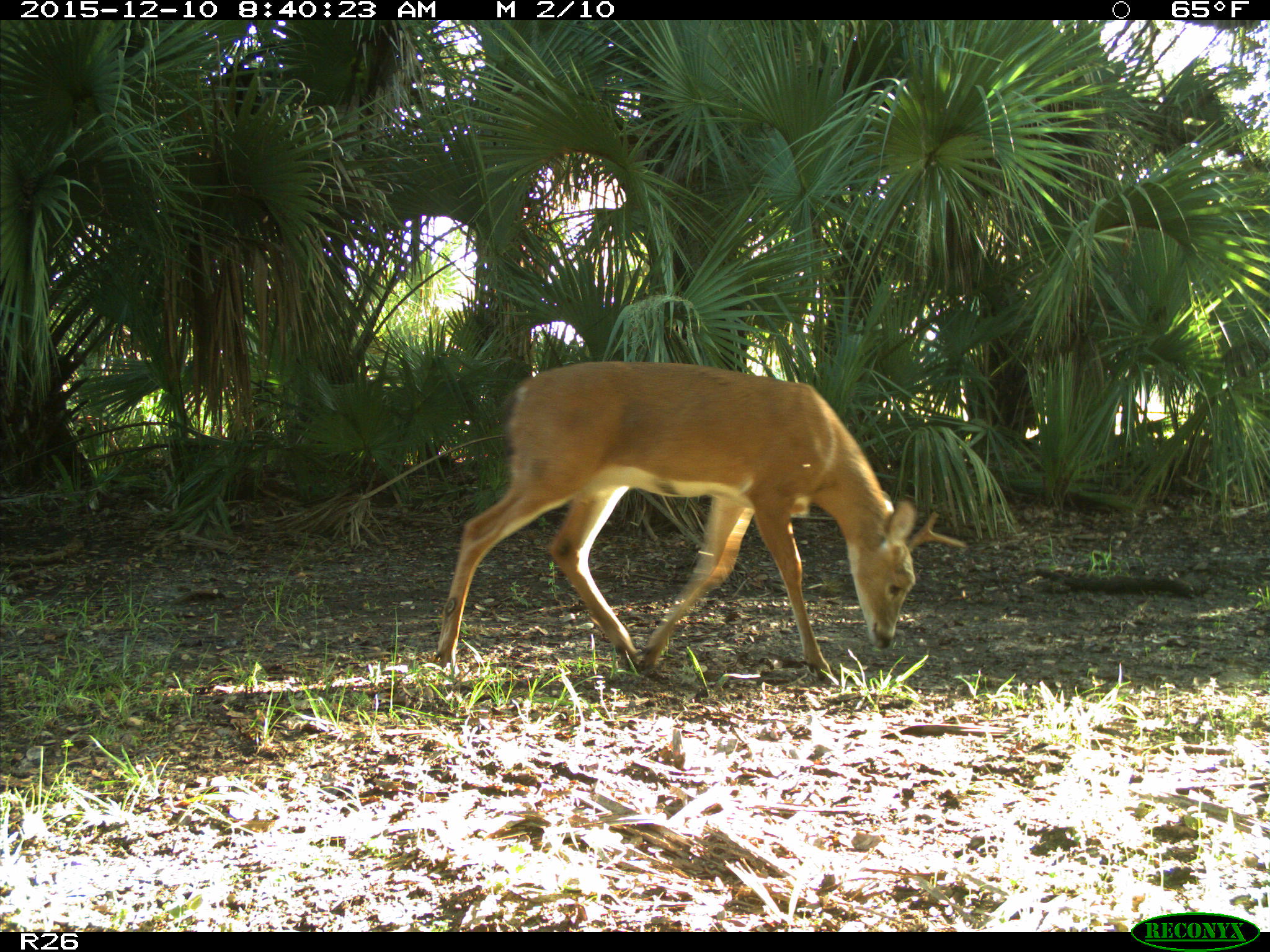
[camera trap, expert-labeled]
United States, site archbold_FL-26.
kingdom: Animalia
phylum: Chordata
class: Mammalia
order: Artiodactyla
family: Cervidae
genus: Odocoileus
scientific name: Odocoileus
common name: deer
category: unidentified deer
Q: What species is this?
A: Unidentified deer (deer) (Odocoileus).